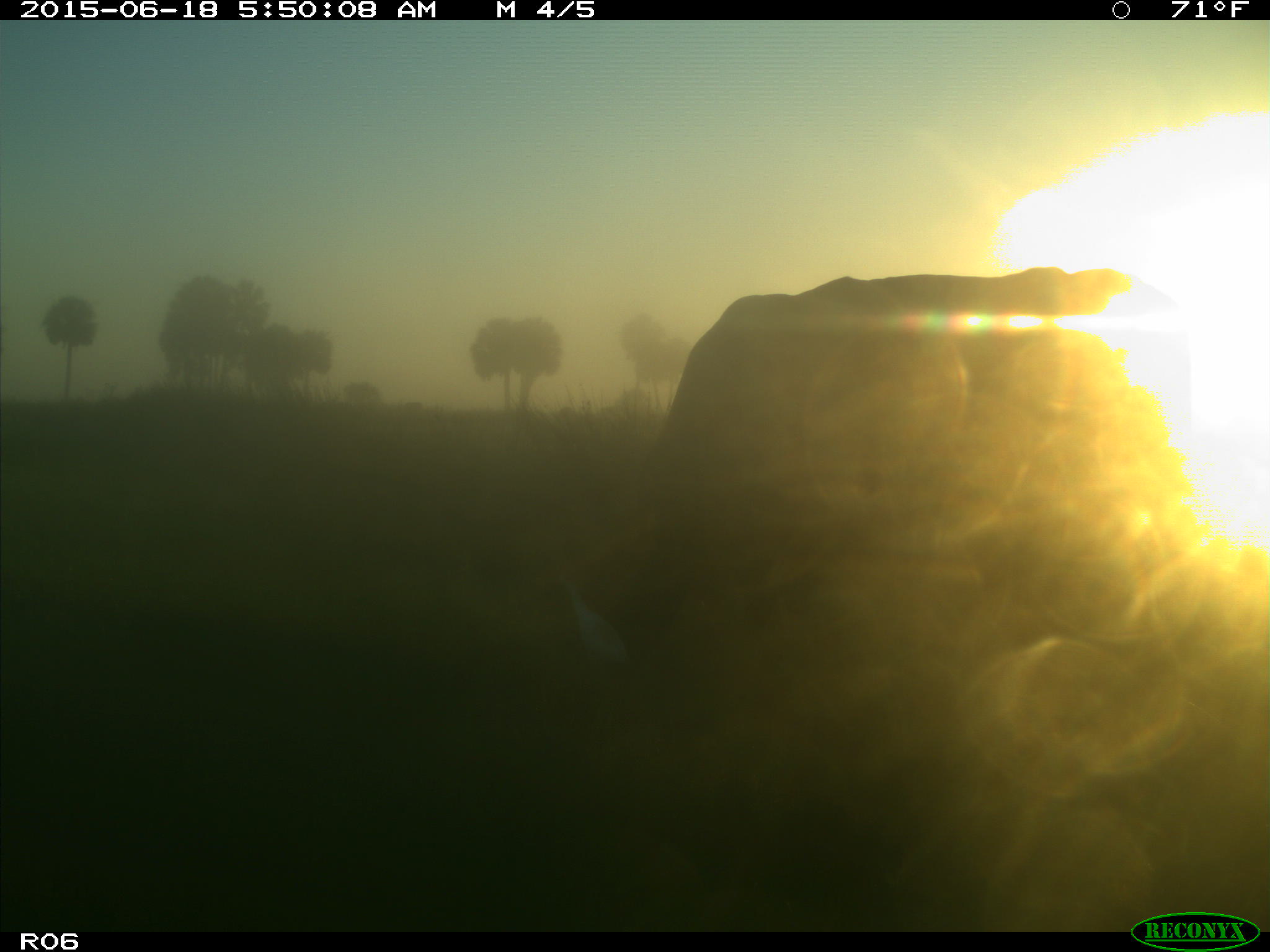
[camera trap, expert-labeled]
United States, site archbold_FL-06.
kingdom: Animalia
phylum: Chordata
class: Mammalia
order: Artiodactyla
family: Bovidae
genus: Bos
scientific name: Bos taurus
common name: domestic cow